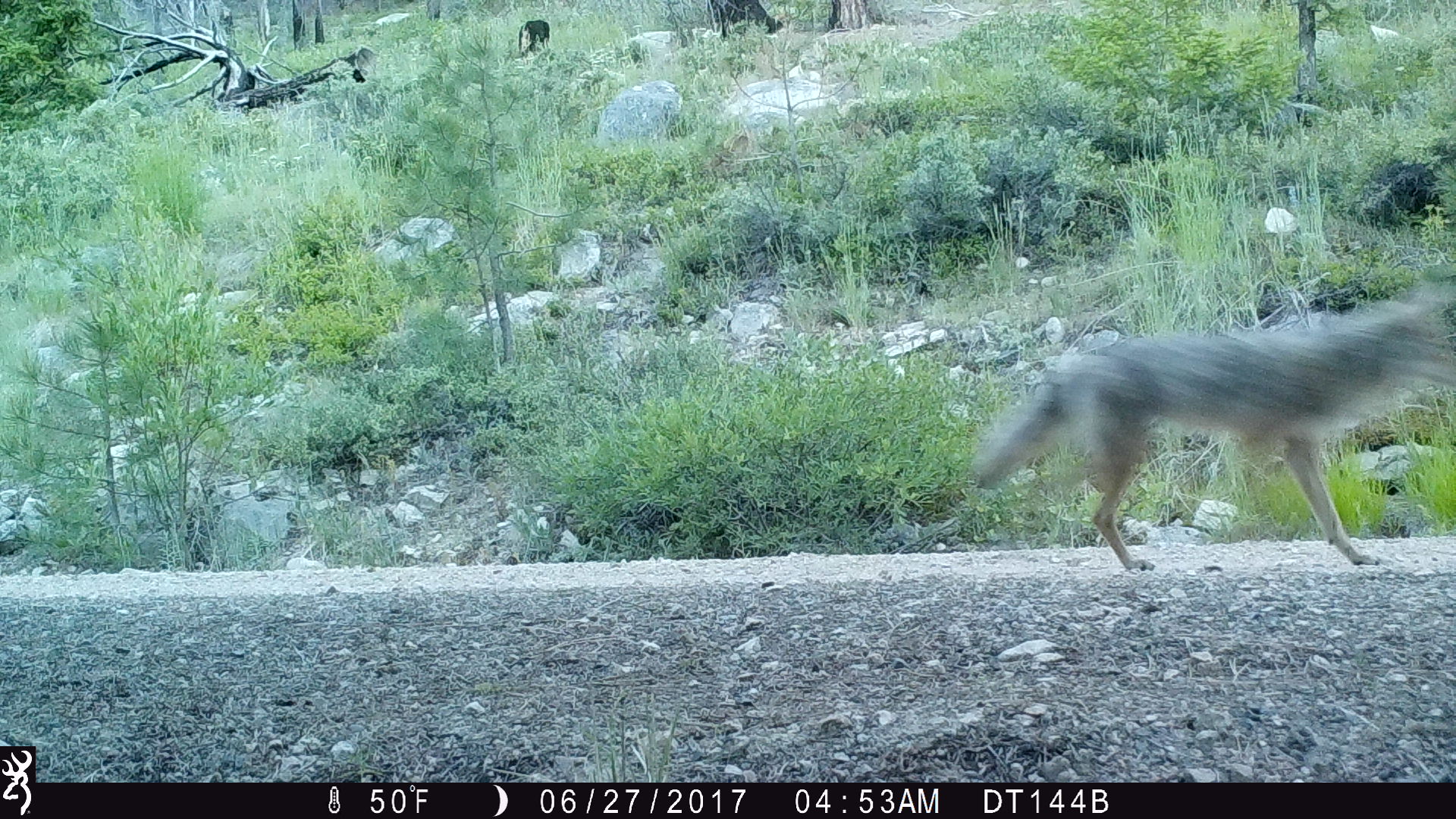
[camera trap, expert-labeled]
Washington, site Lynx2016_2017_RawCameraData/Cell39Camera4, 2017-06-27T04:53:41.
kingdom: Animalia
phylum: Chordata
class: Mammalia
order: Carnivora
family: Canidae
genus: Canis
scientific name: Canis latrans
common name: coyote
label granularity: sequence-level